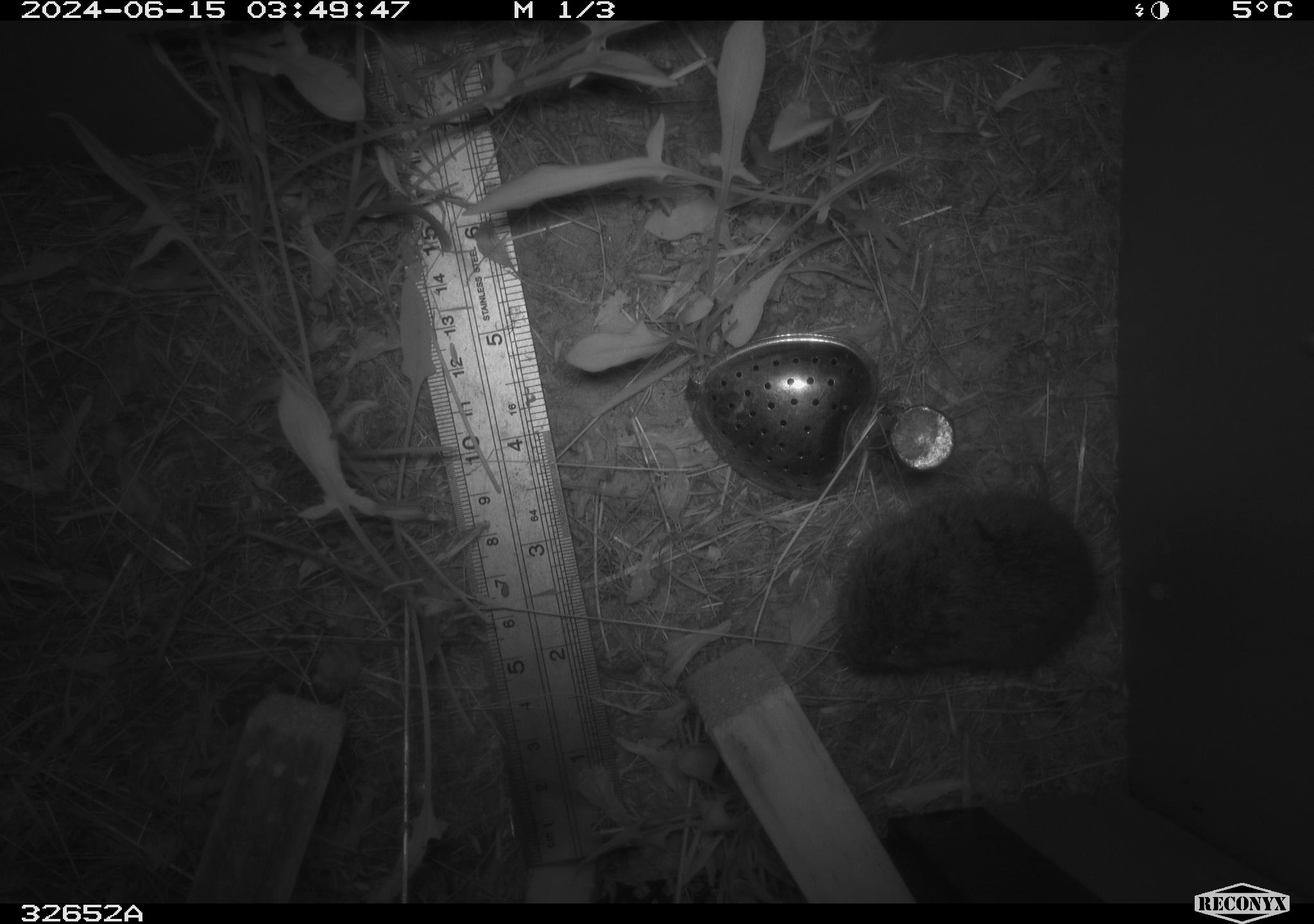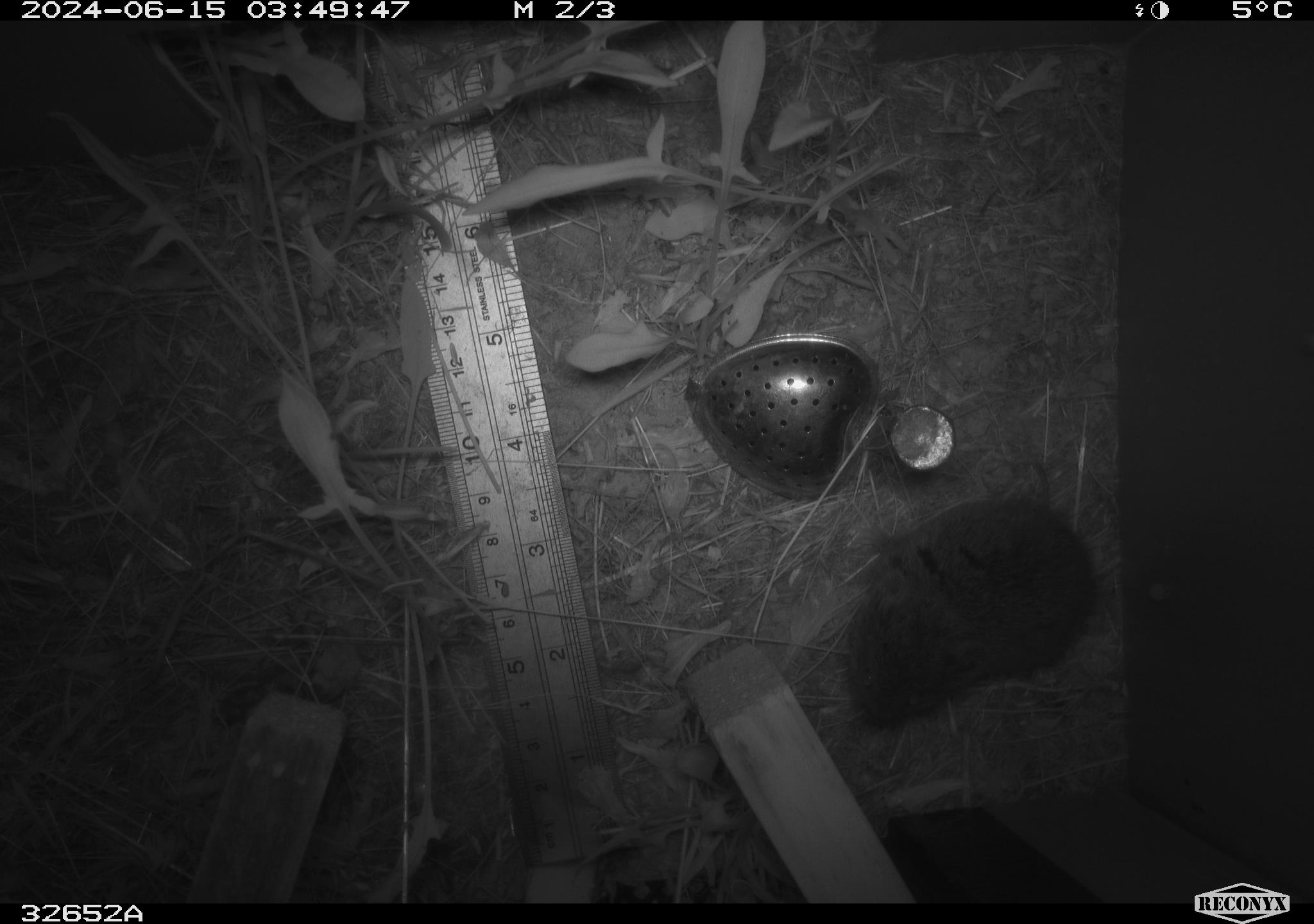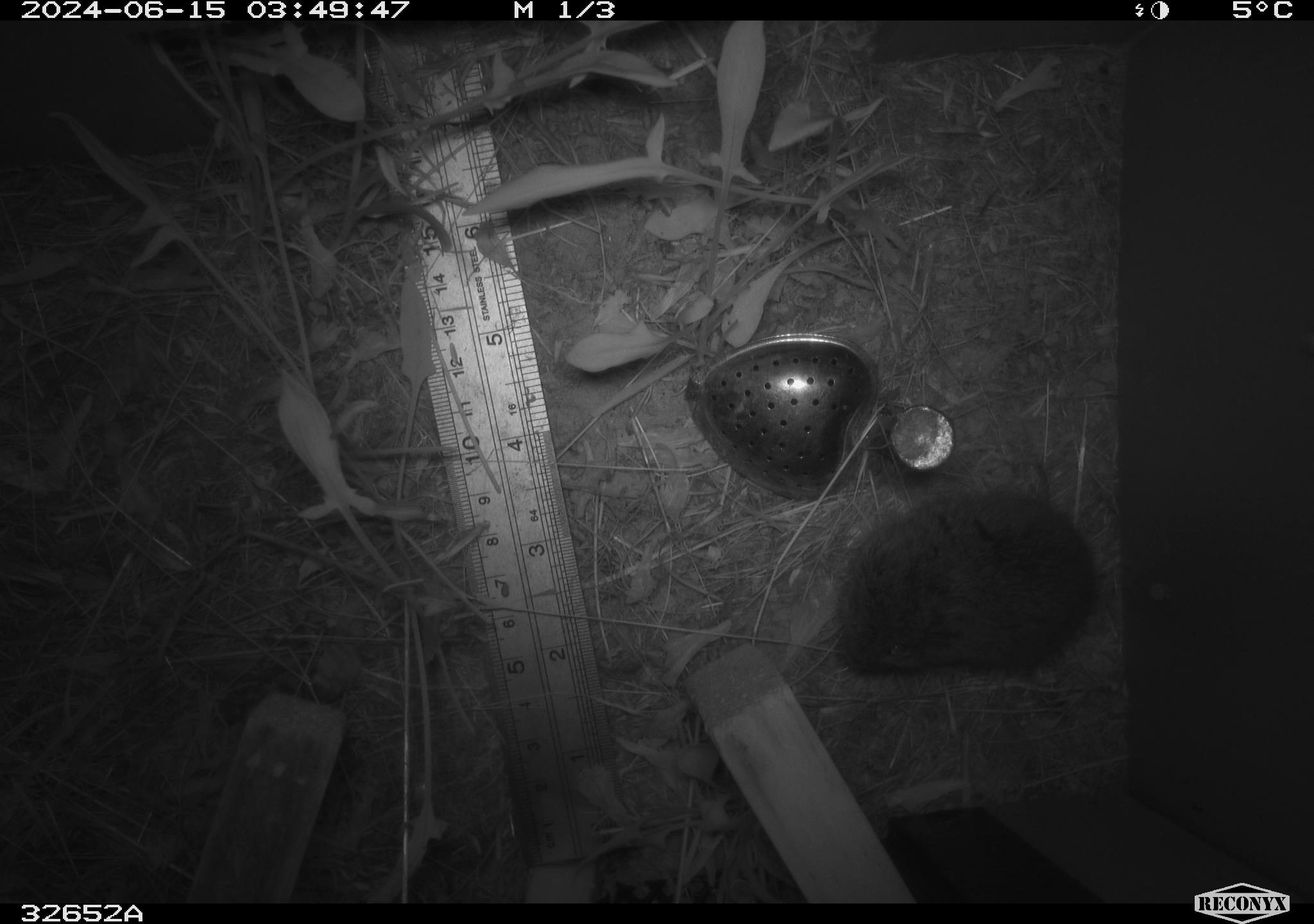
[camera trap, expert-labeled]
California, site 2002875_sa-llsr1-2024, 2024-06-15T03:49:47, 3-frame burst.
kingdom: Animalia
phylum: Chordata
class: Mammalia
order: Rodentia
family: Cricetidae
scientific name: Arvicolinae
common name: voles, lemmings, and muskrats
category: arvicolinae subfamily